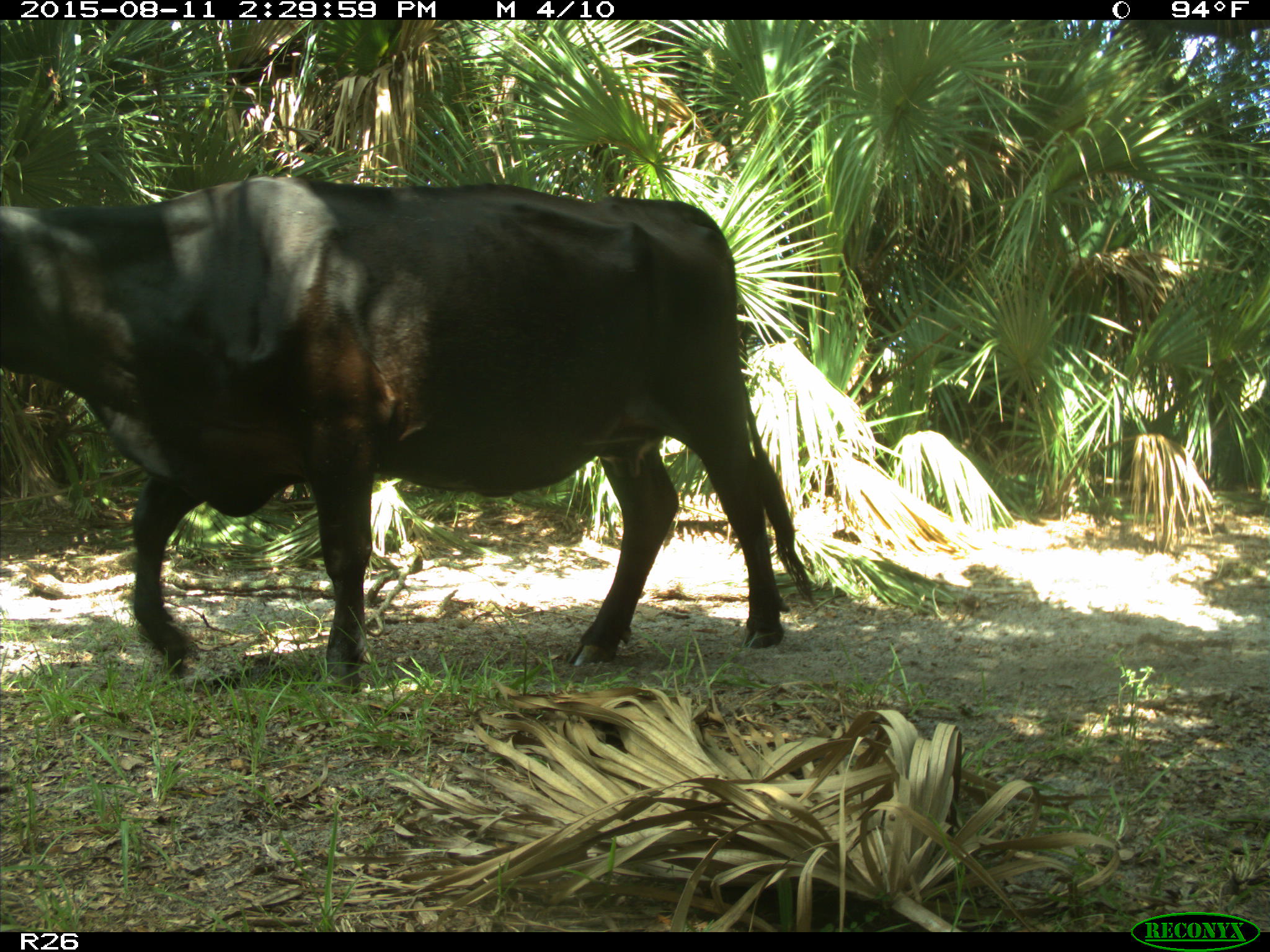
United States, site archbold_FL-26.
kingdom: Animalia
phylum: Chordata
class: Mammalia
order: Artiodactyla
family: Bovidae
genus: Bos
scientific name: Bos taurus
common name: domestic cow